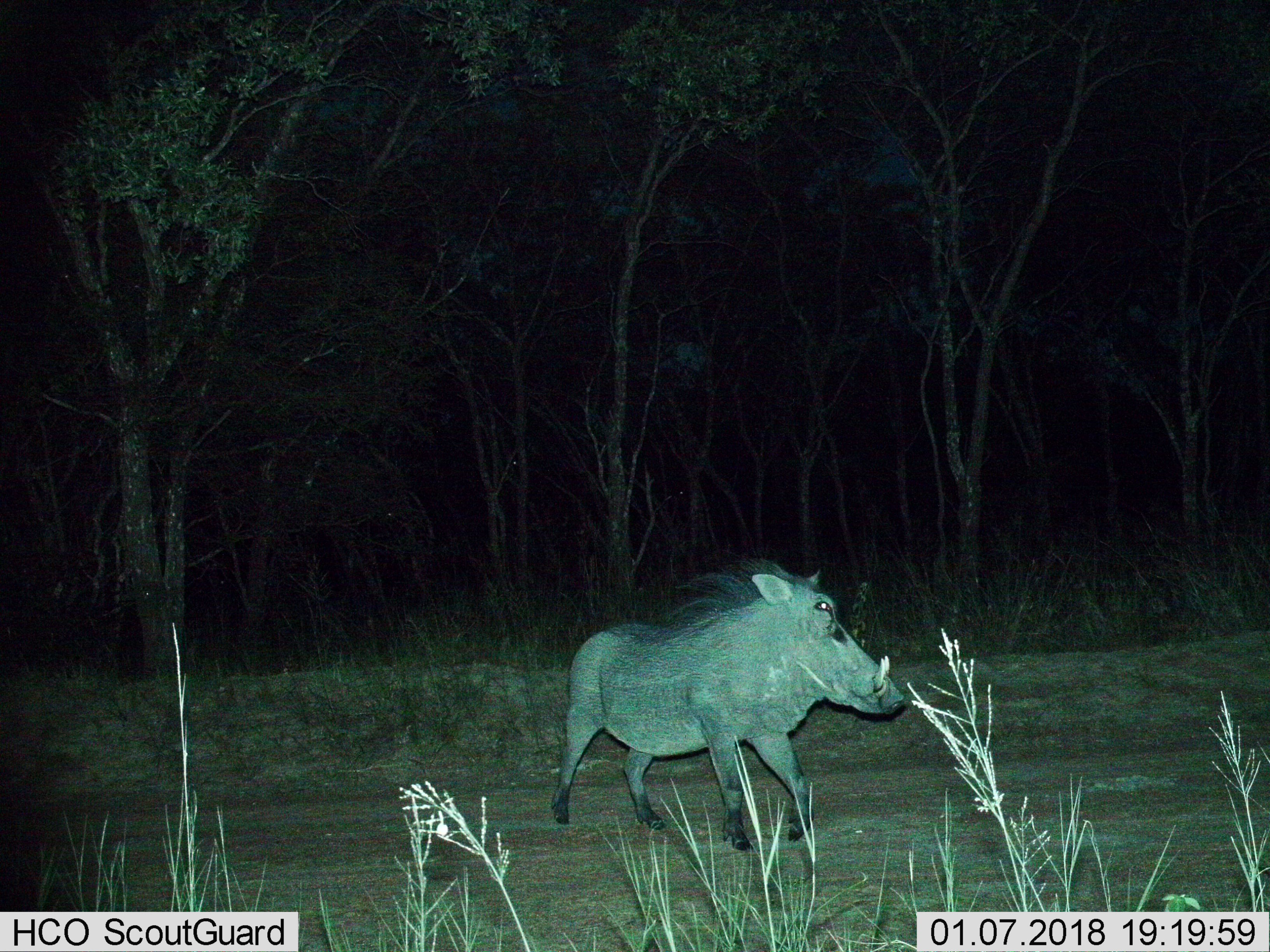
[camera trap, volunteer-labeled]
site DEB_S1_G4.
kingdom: Animalia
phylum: Chordata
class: Mammalia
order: Artiodactyla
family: Suidae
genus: Phacochoerus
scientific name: Phacochoerus africanus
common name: warthog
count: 1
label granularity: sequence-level